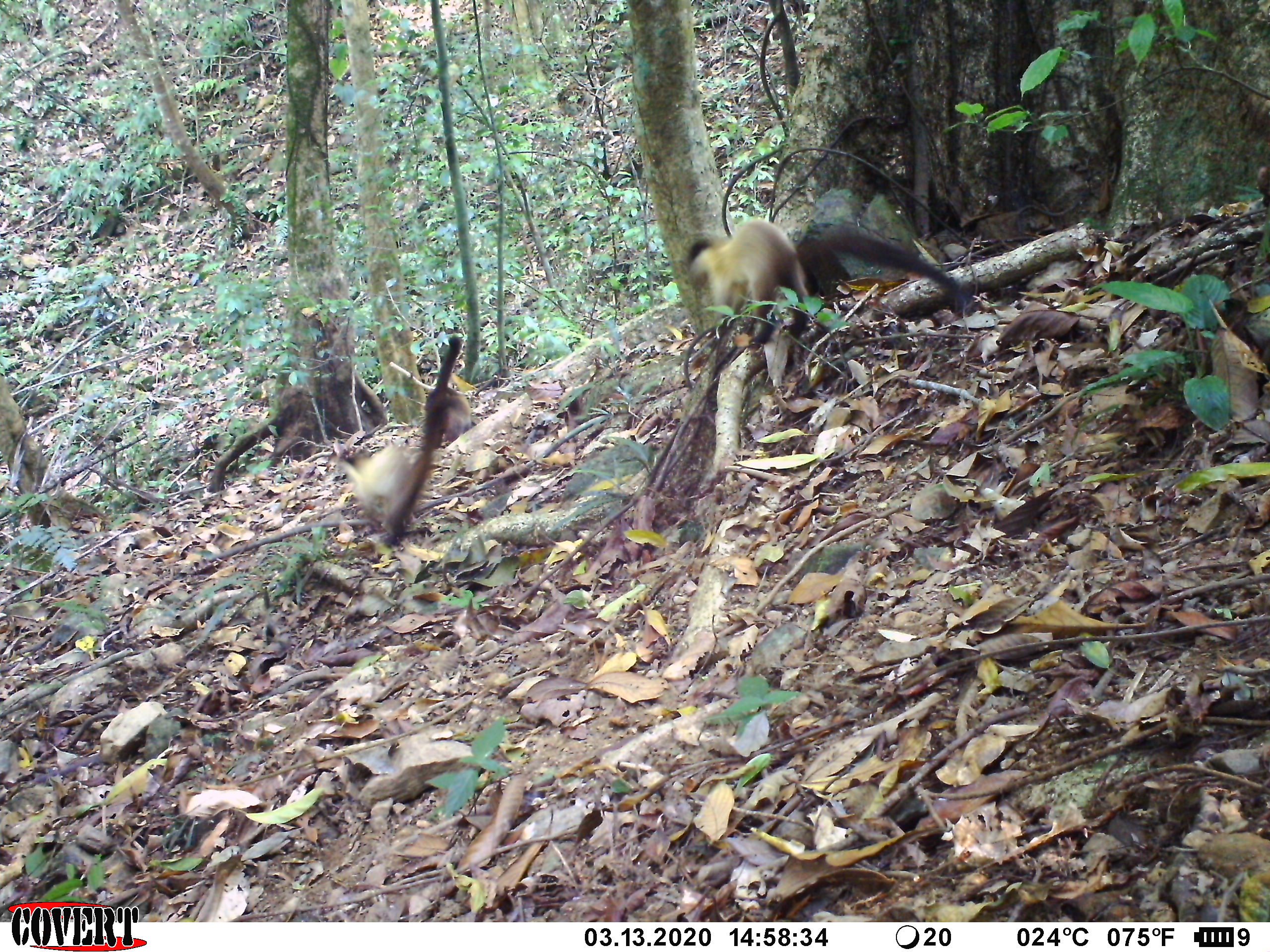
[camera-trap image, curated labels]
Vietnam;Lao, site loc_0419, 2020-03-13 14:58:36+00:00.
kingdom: Animalia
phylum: Chordata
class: Mammalia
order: Carnivora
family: Mustelidae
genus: Martes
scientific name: Martes flavigula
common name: yellow-throated marten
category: yellow throated marten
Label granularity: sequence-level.